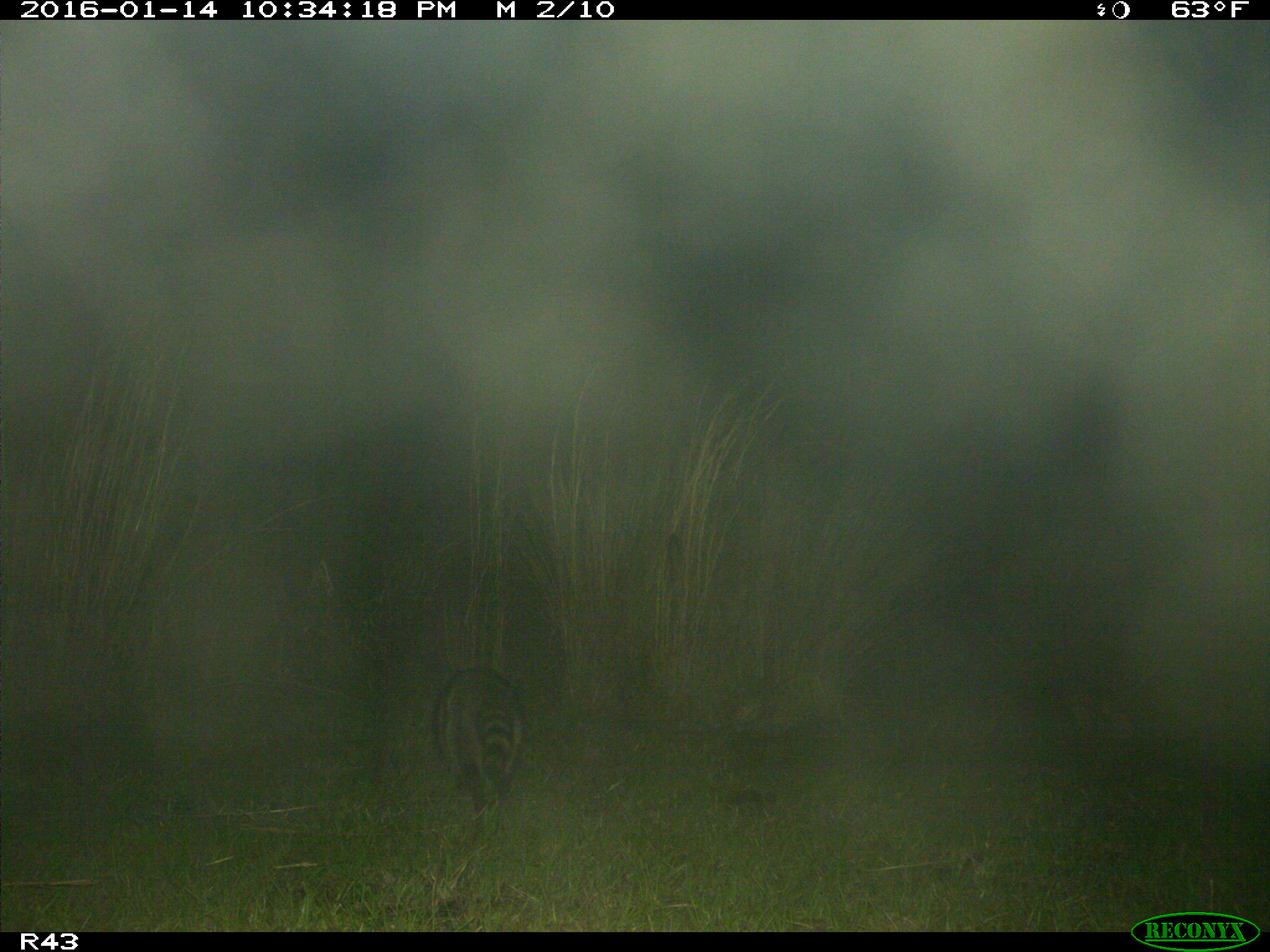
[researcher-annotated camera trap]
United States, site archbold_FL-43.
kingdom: Animalia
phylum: Chordata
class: Mammalia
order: Carnivora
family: Procyonidae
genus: Procyon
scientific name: Procyon lotor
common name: common raccoon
Procyon lotor (common raccoon).